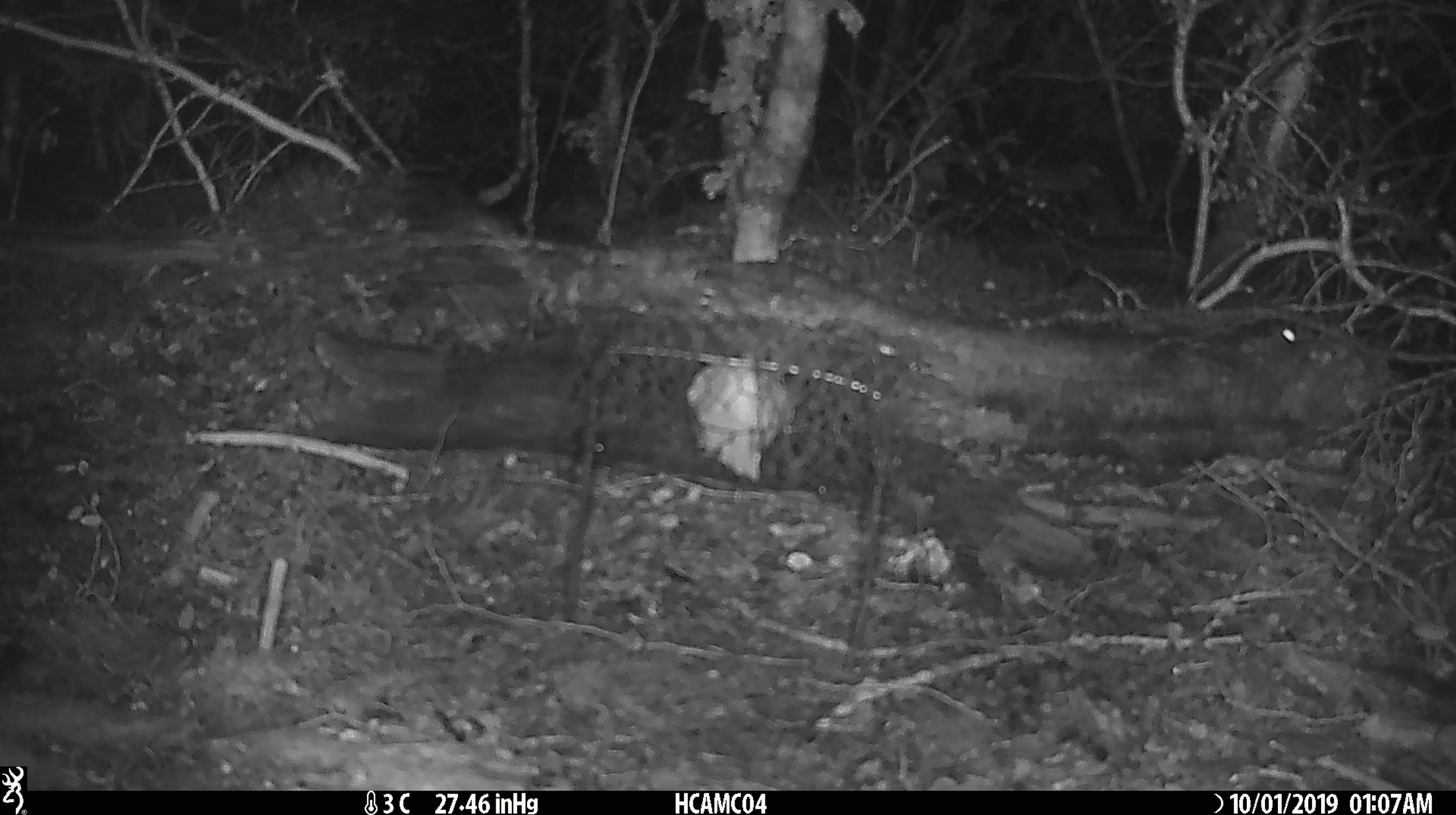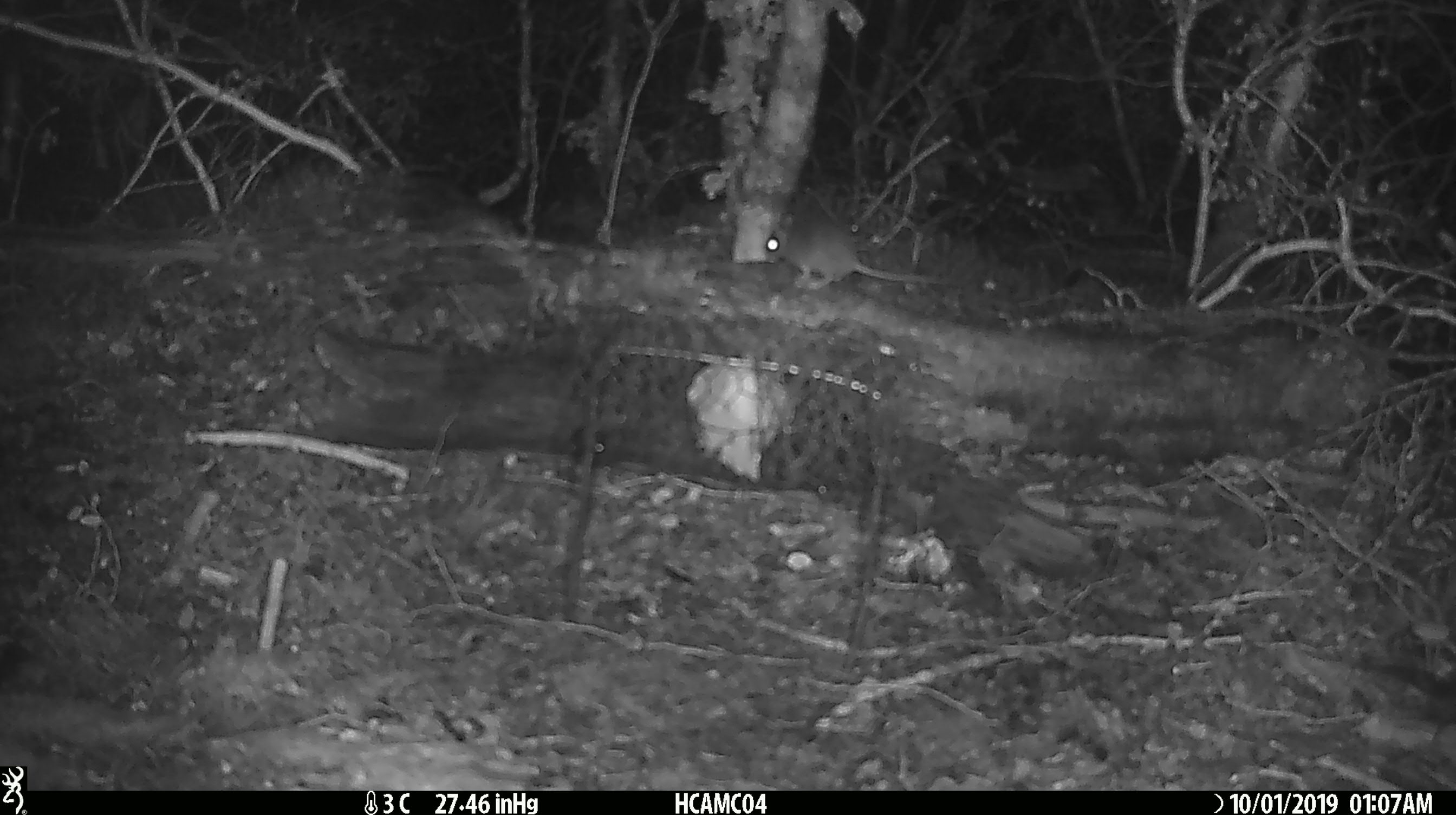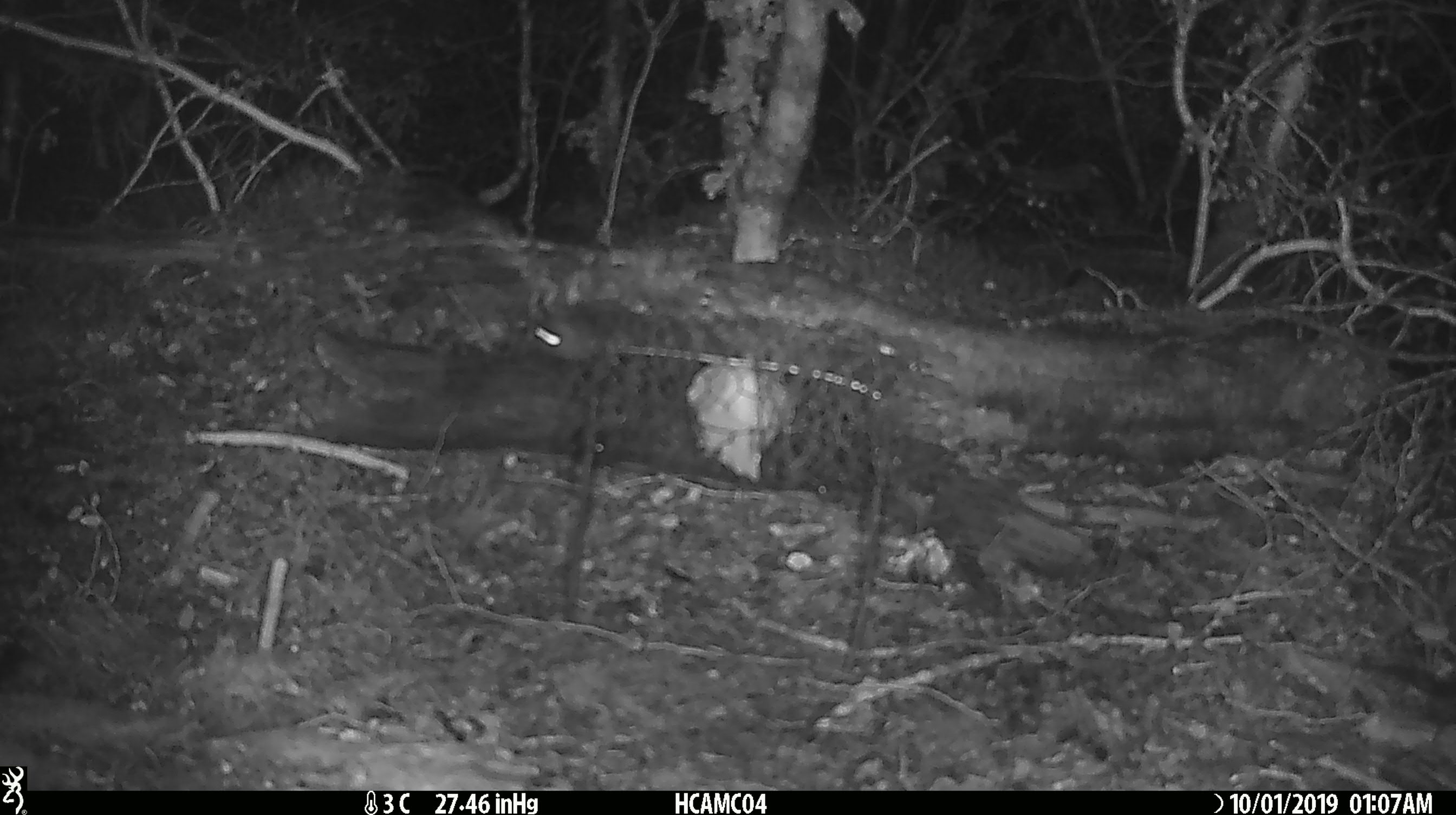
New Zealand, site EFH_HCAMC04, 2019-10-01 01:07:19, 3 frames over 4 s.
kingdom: Animalia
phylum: Chordata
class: Mammalia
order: Rodentia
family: Muridae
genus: Mus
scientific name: Mus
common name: mouse